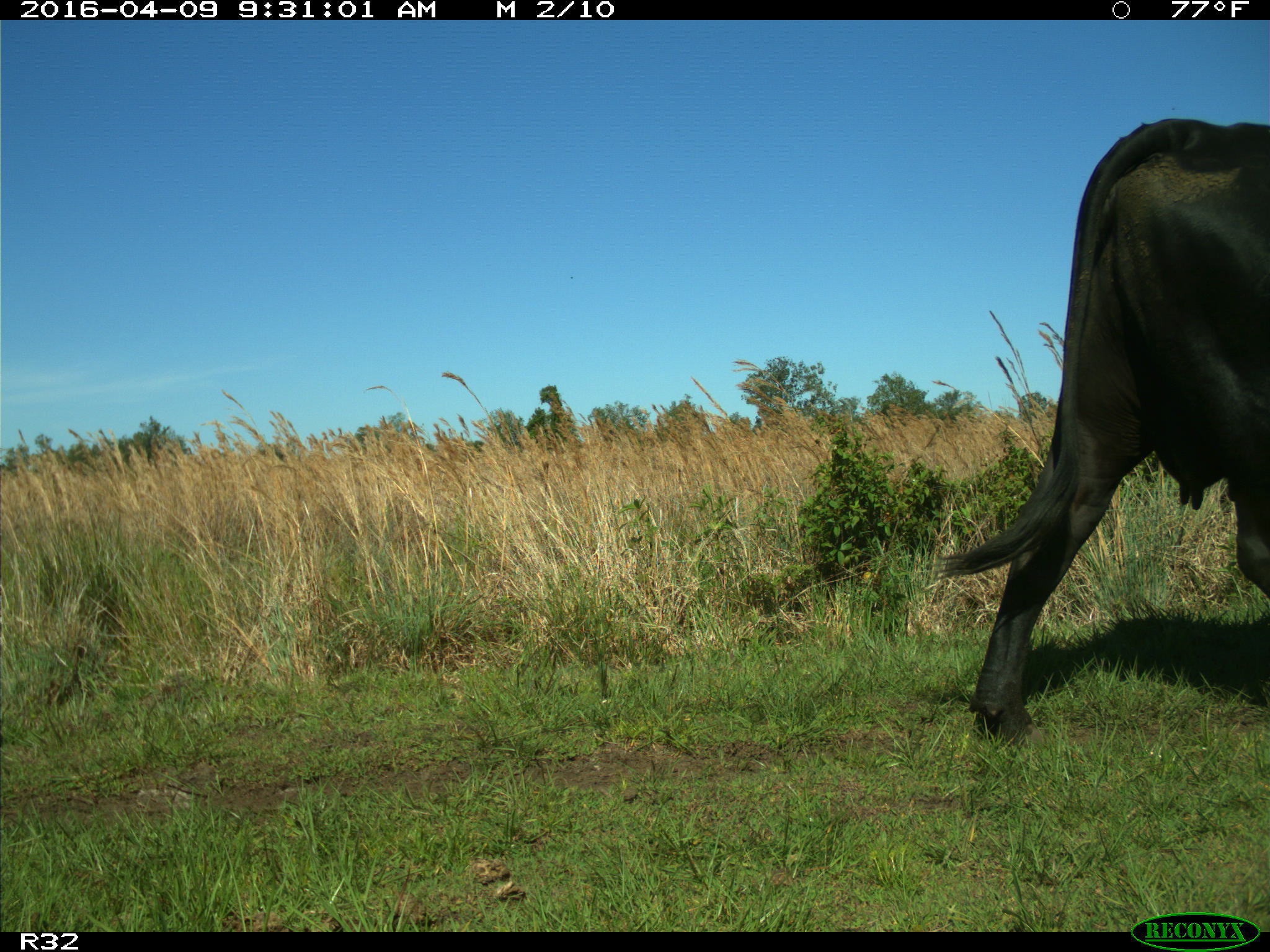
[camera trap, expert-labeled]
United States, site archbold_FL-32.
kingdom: Animalia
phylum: Chordata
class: Mammalia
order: Artiodactyla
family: Bovidae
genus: Bos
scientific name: Bos taurus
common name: domestic cow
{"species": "Bos taurus (domestic cow)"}